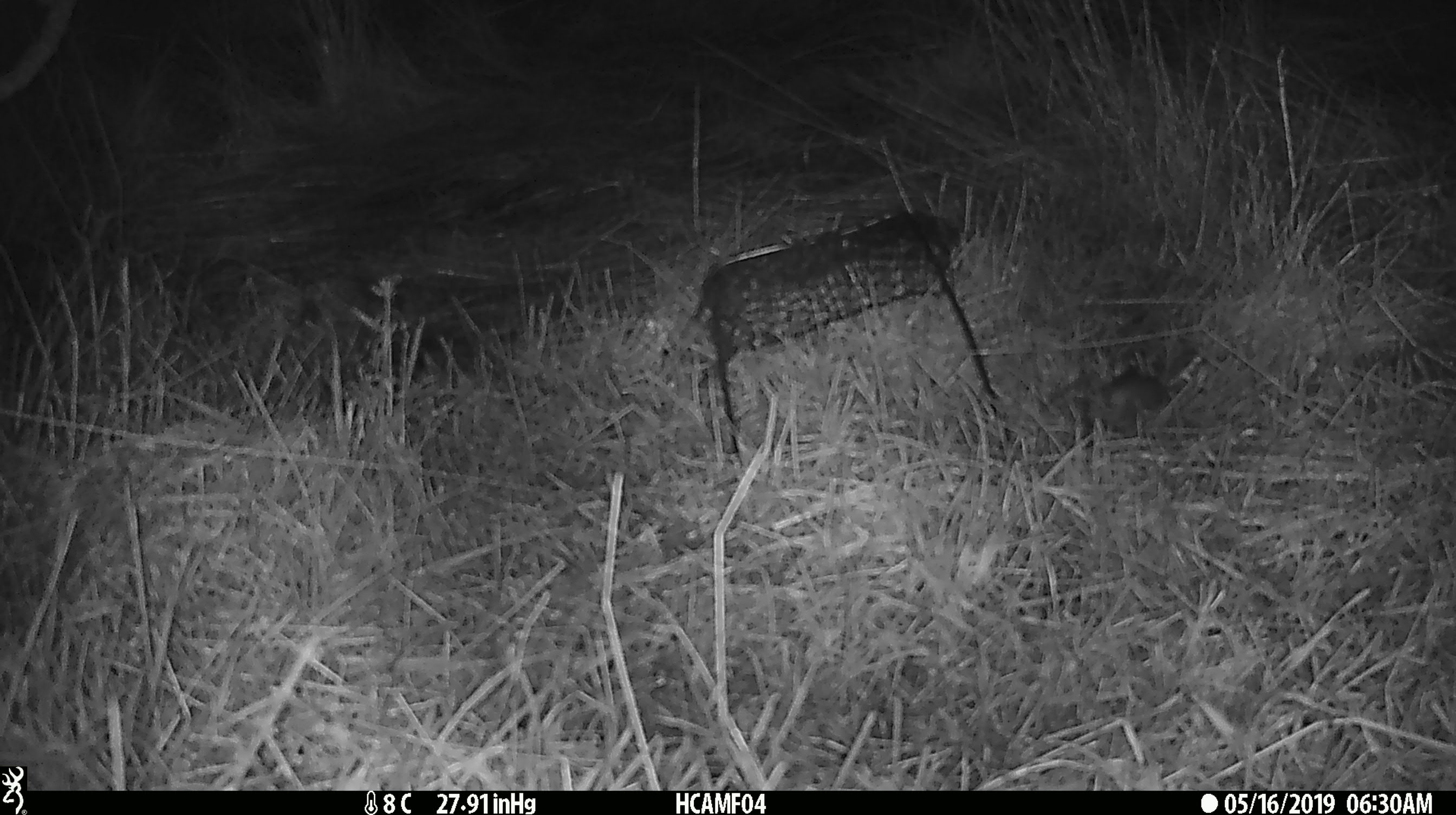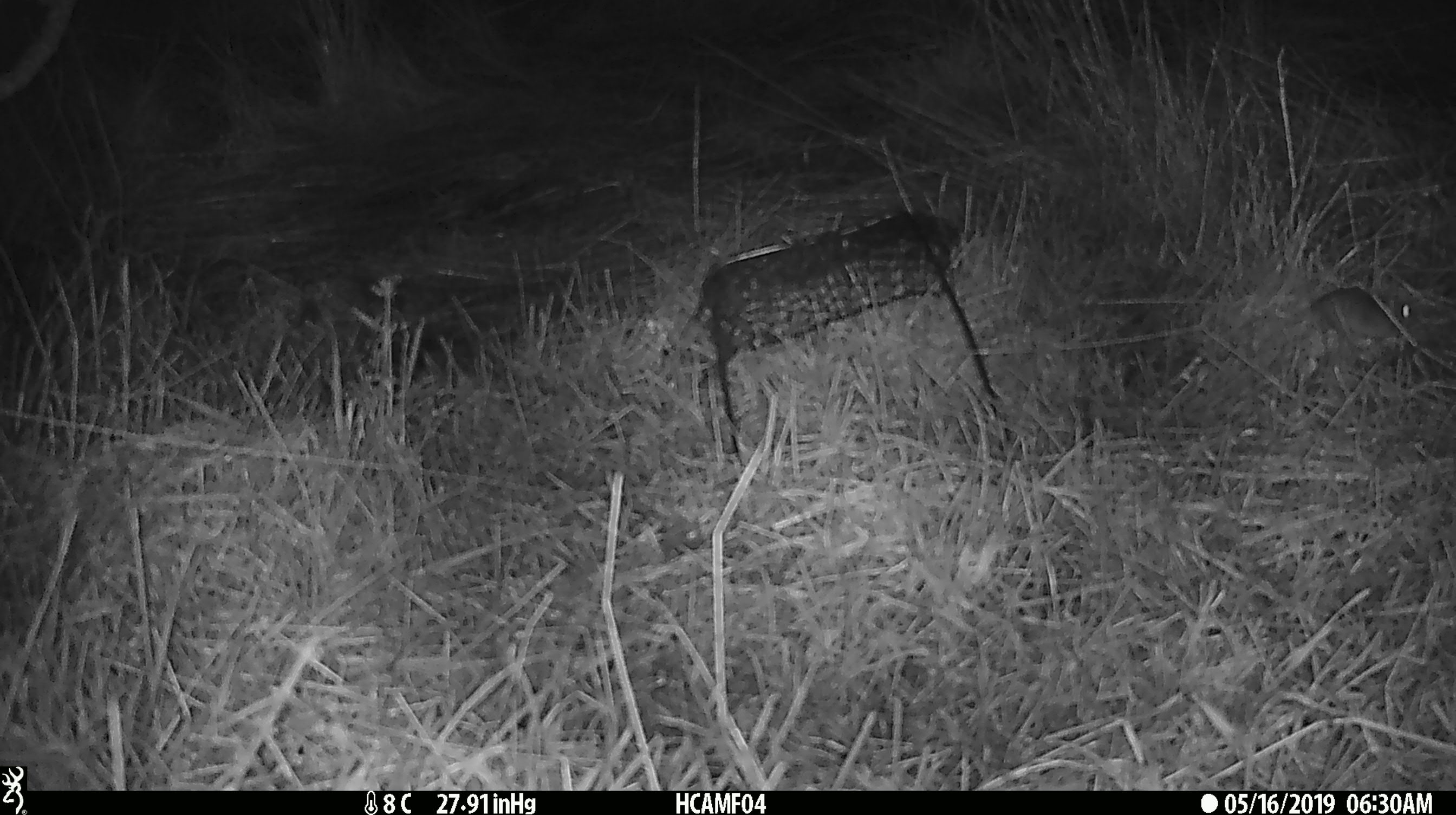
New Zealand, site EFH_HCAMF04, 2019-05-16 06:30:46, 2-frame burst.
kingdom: Animalia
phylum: Chordata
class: Mammalia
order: Rodentia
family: Muridae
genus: Mus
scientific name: Mus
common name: mouse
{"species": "mouse (Mus)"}